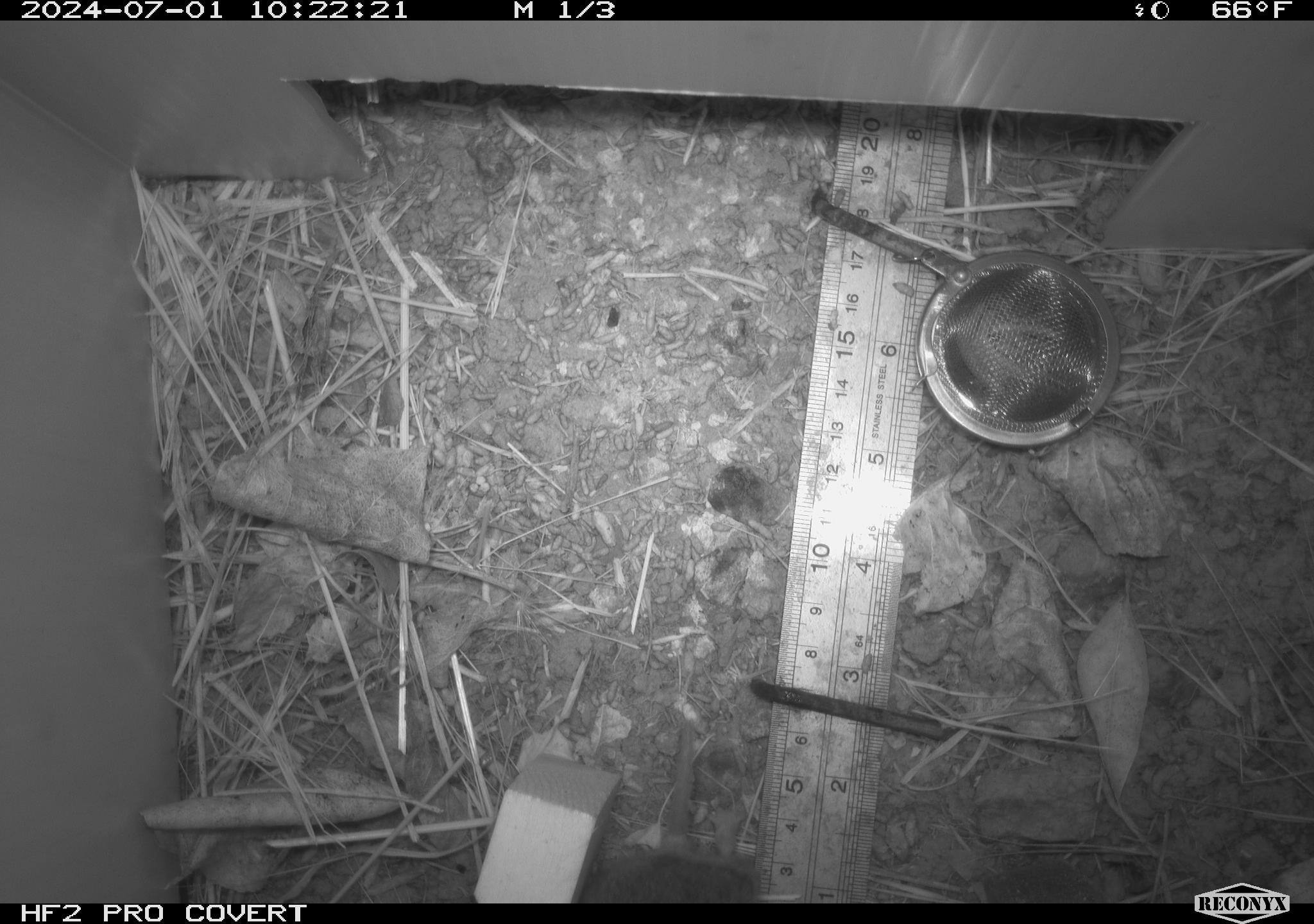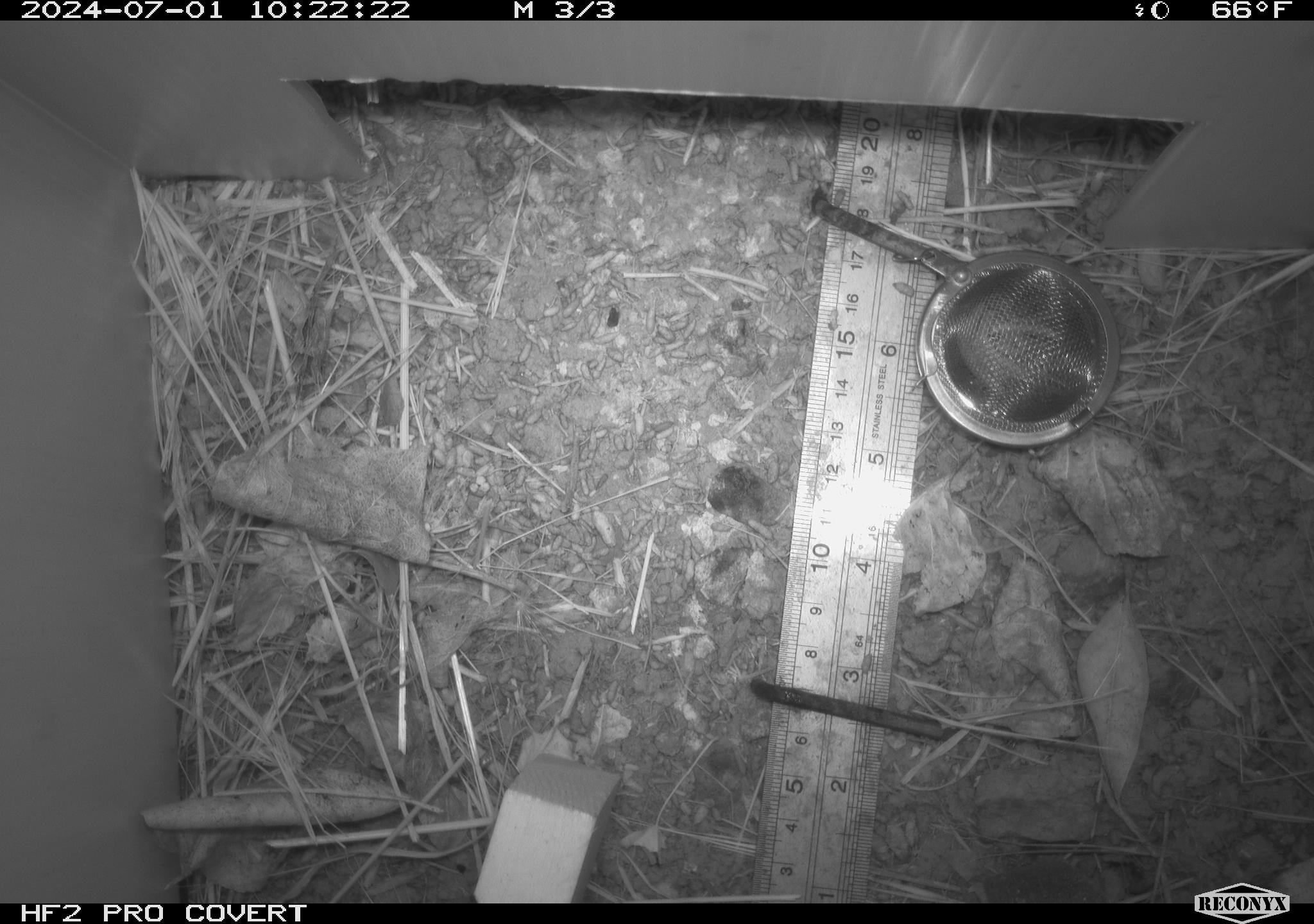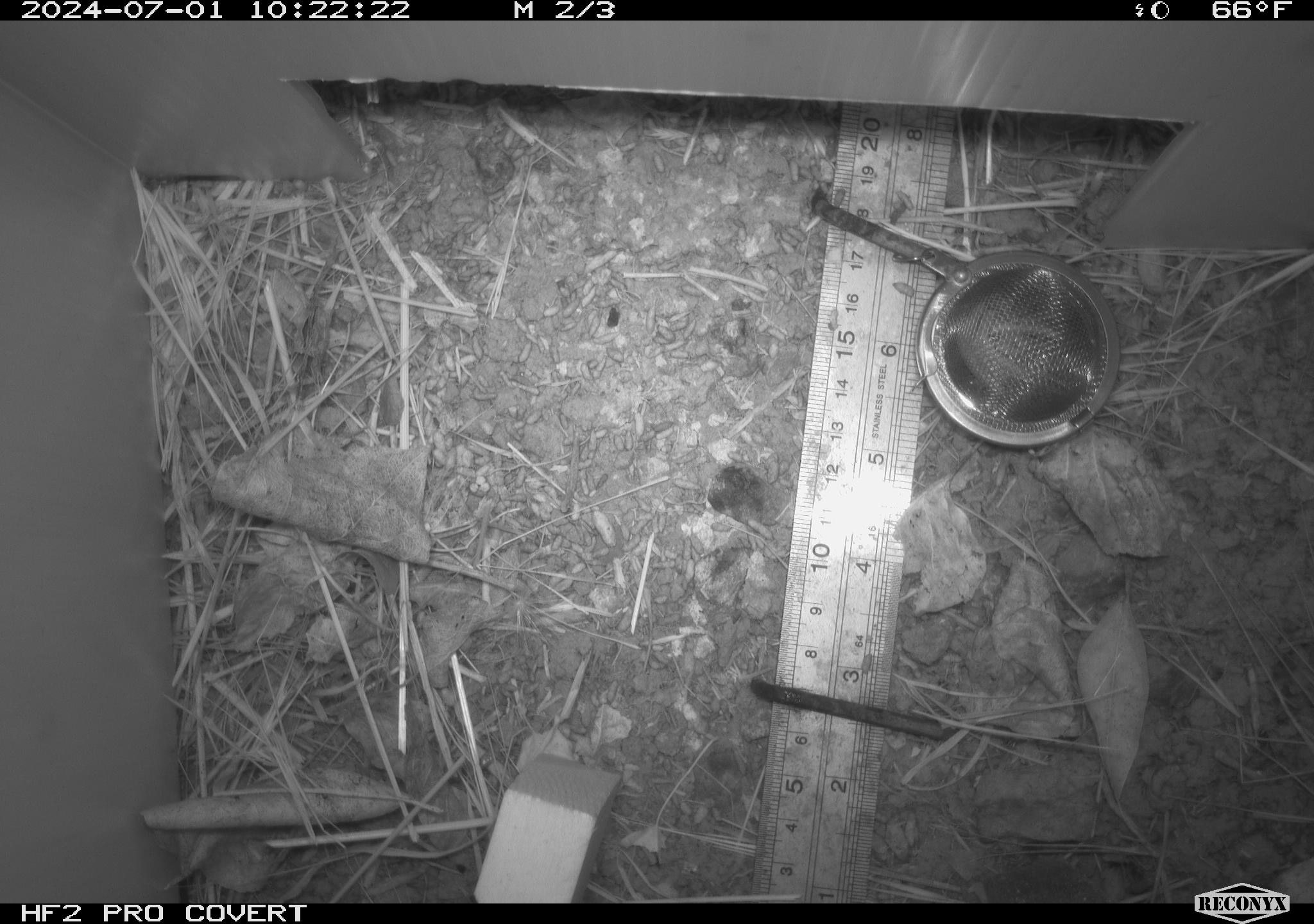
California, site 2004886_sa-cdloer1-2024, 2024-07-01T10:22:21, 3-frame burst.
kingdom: Animalia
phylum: Chordata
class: Mammalia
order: Rodentia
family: Cricetidae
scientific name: Arvicolinae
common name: voles, lemmings, and muskrats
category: arvicolinae subfamily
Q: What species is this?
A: Arvicolinae subfamily (voles, lemmings, and muskrats) (Arvicolinae).